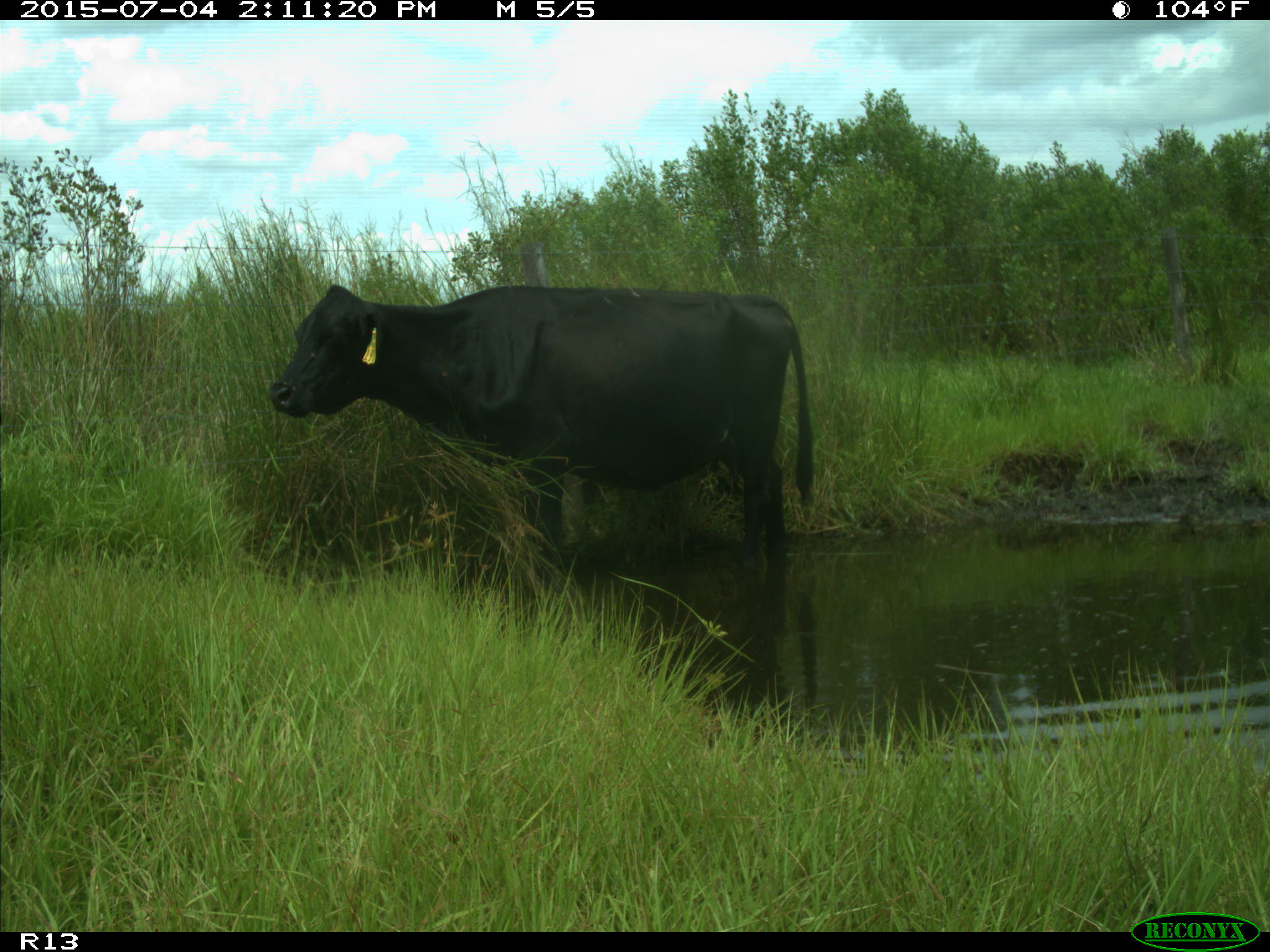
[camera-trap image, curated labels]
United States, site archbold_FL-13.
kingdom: Animalia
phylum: Chordata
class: Mammalia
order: Artiodactyla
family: Bovidae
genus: Bos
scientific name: Bos taurus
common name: domestic cow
Bos taurus (domestic cow).